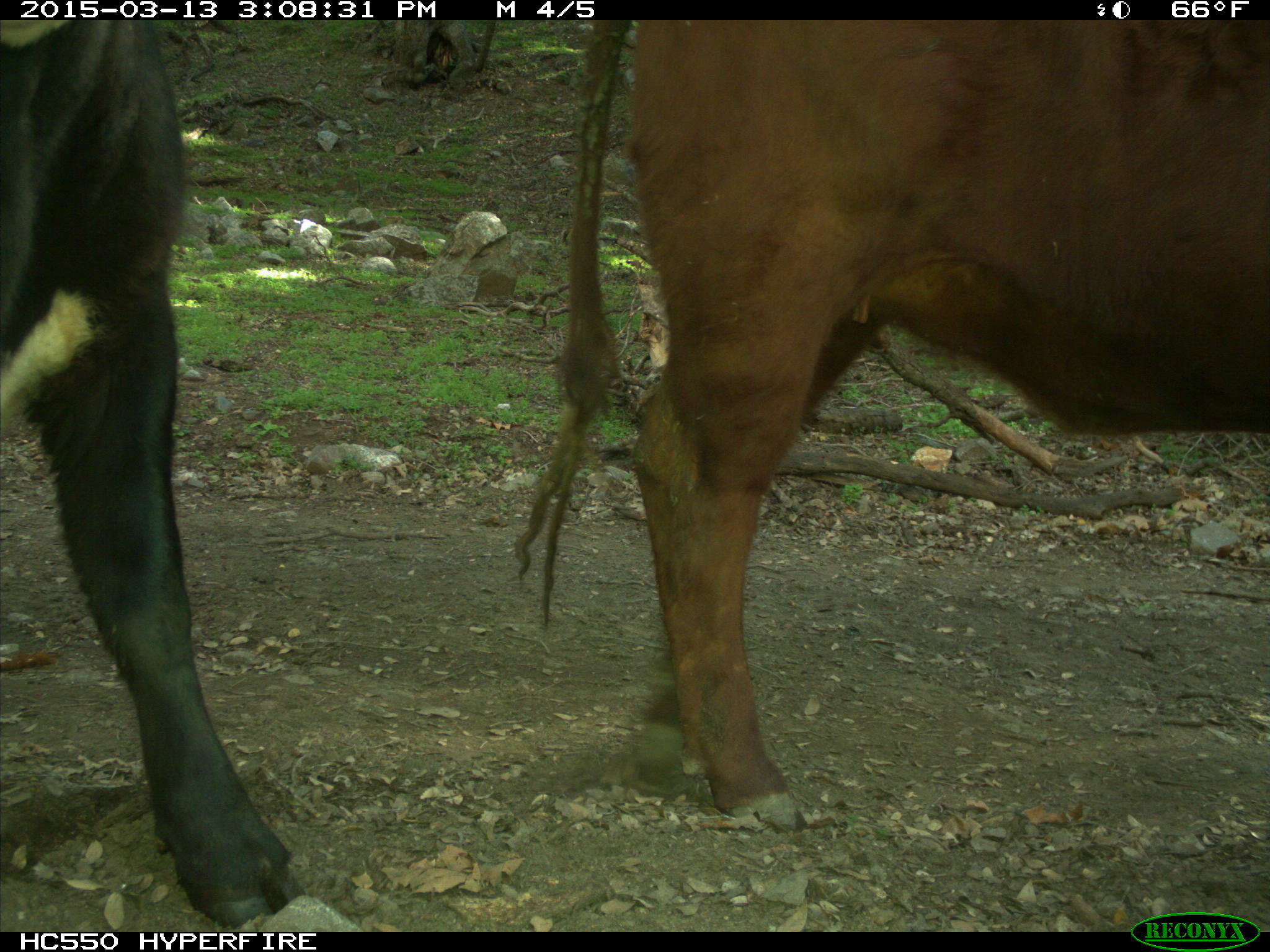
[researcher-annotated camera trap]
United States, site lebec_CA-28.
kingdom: Animalia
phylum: Chordata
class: Mammalia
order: Artiodactyla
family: Bovidae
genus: Bos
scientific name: Bos taurus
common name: domestic cow